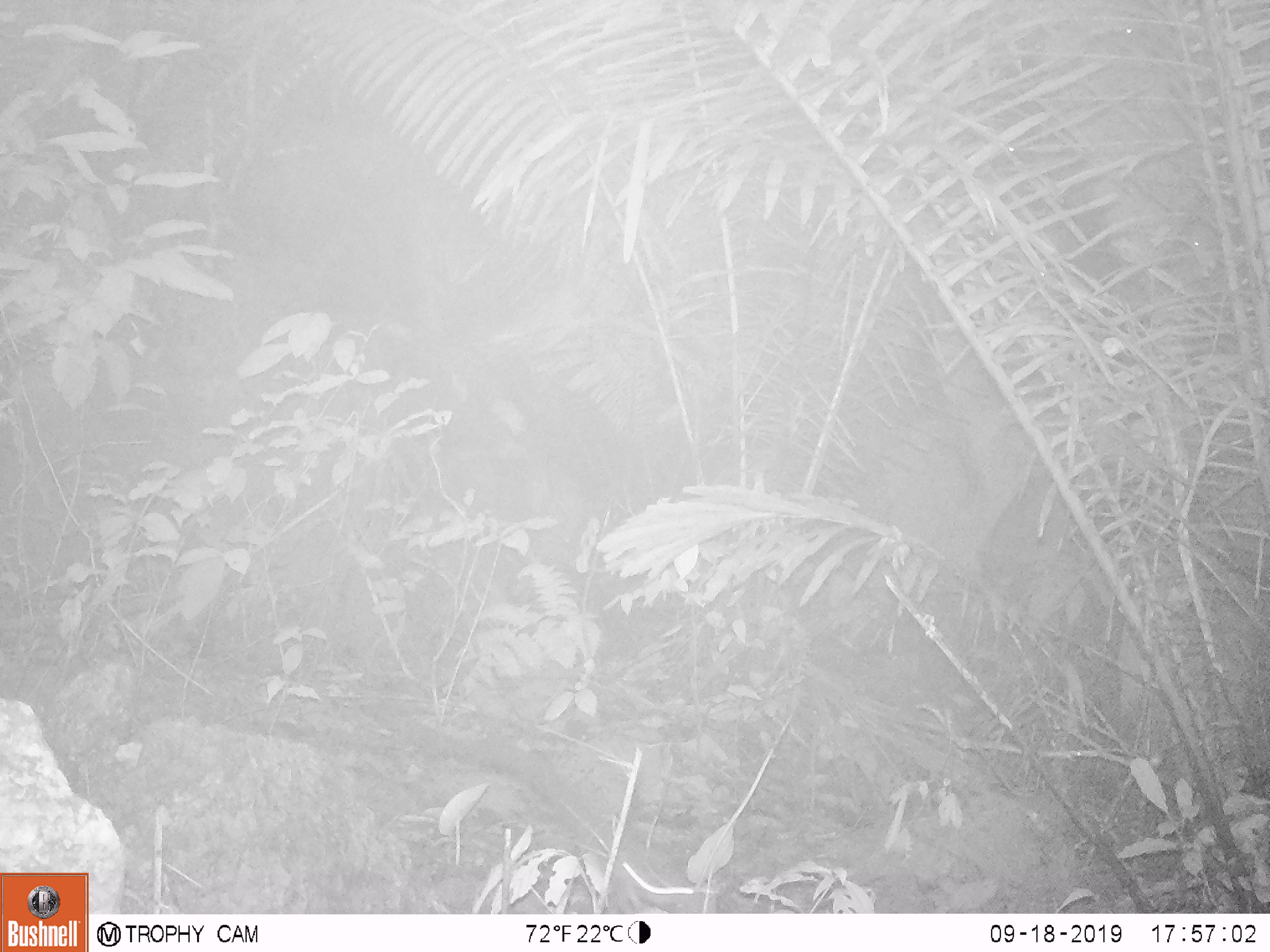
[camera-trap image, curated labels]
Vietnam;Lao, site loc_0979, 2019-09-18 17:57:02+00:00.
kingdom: Animalia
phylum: Chordata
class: Mammalia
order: Rodentia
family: Muridae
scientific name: Muridae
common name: old-world mice and rats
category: unidentified murid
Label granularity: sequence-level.